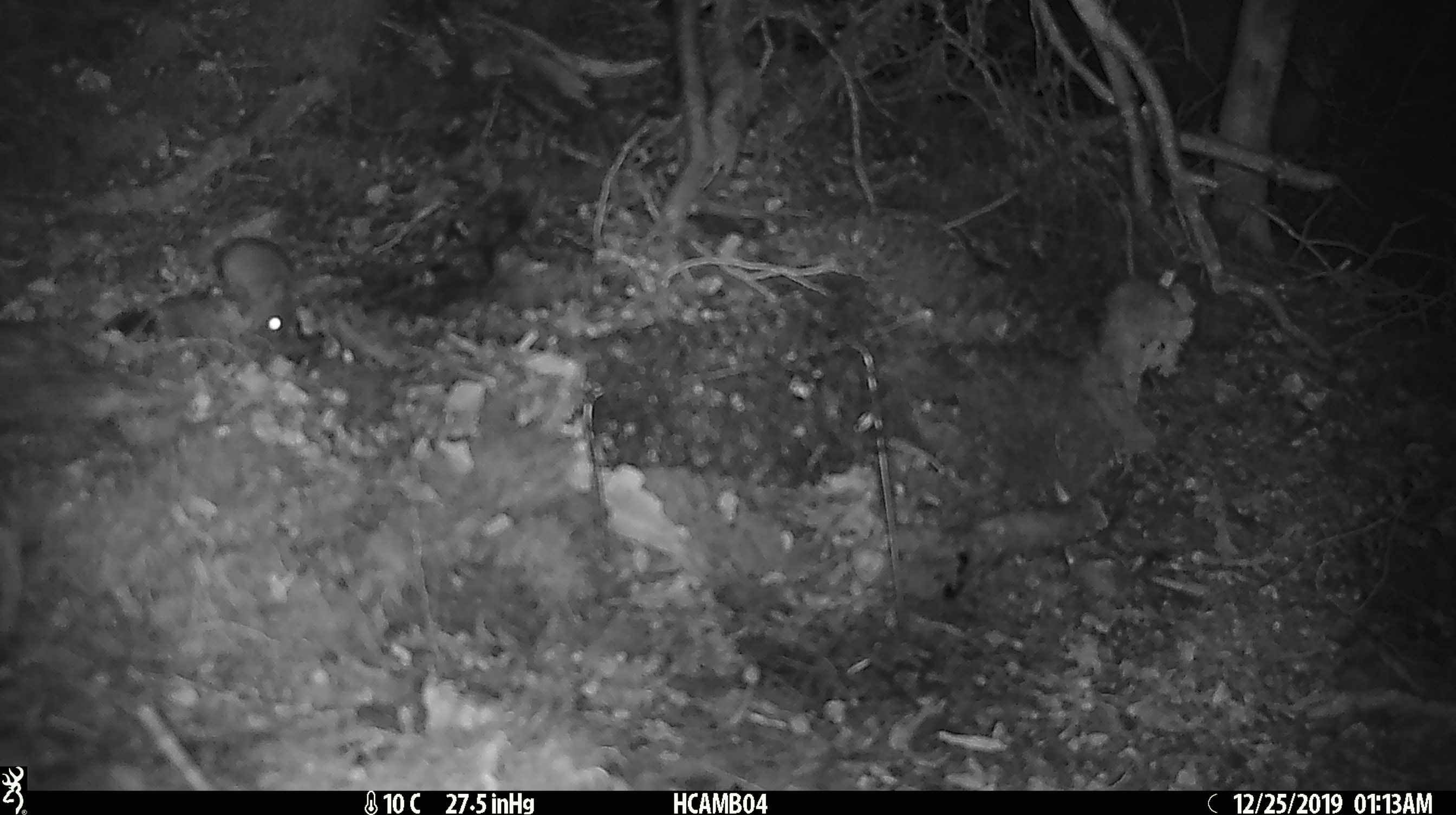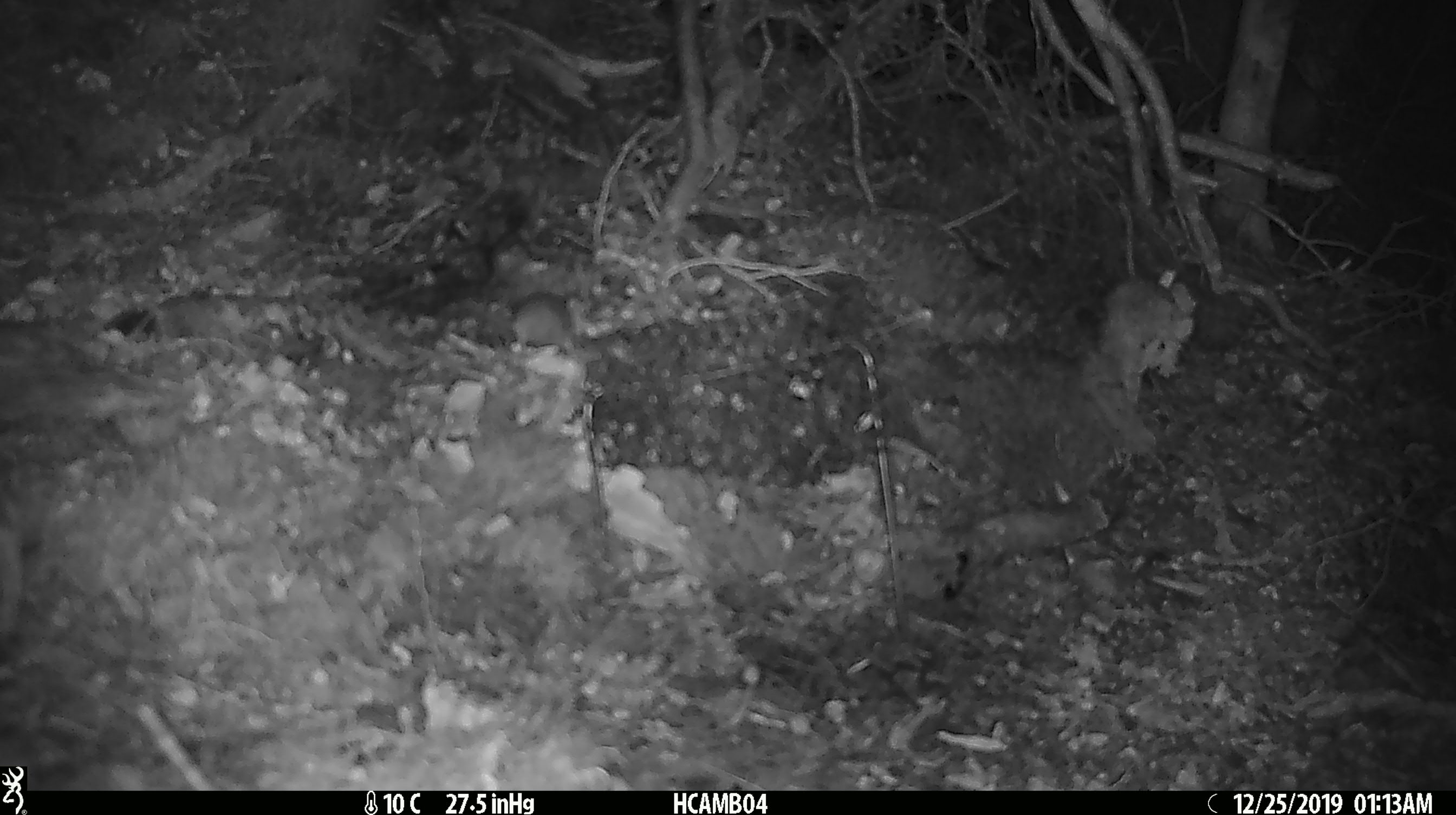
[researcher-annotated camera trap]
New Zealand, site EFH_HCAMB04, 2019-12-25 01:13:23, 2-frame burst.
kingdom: Animalia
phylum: Chordata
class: Mammalia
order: Rodentia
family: Muridae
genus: Mus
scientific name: Mus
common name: mouse